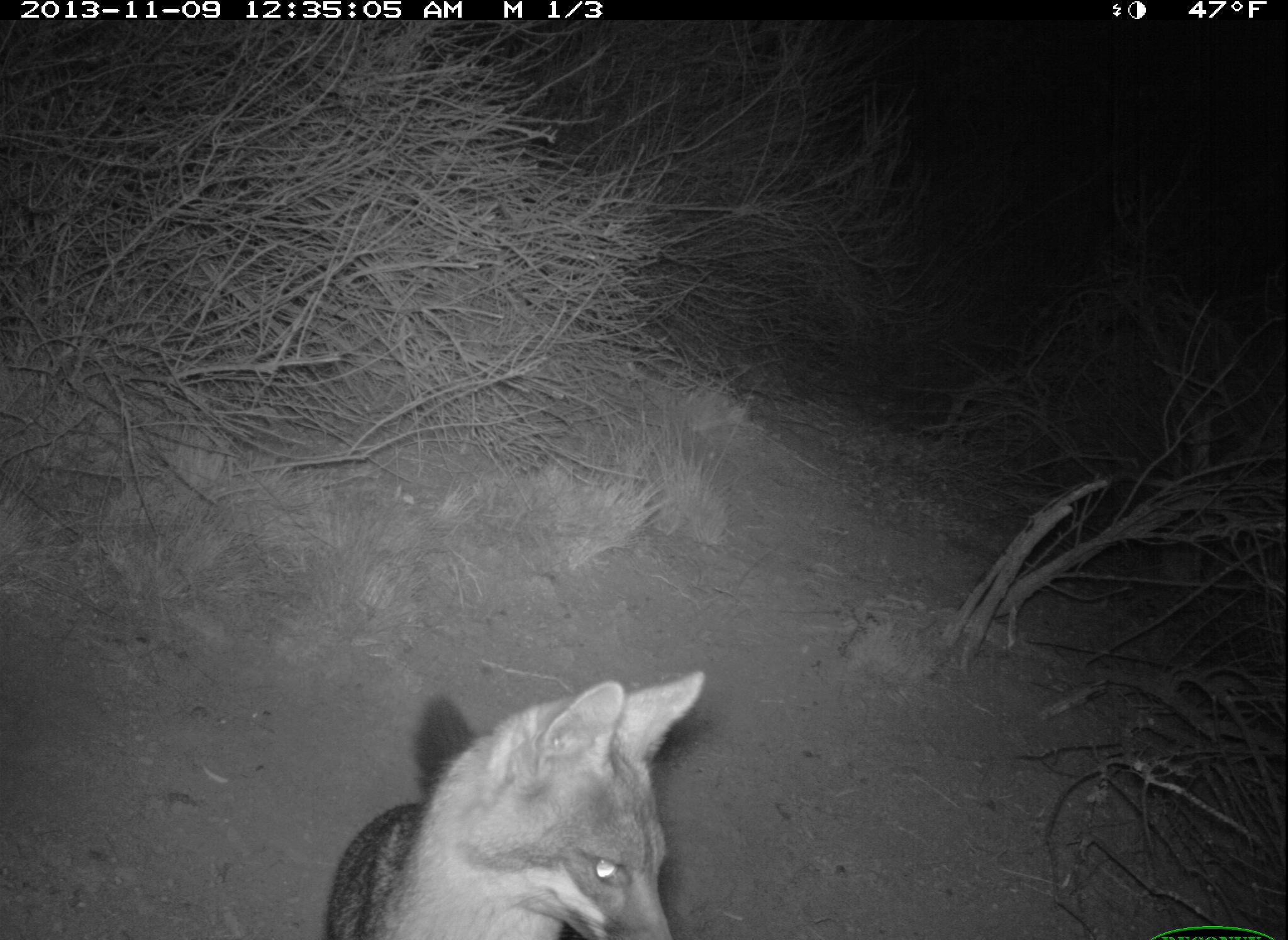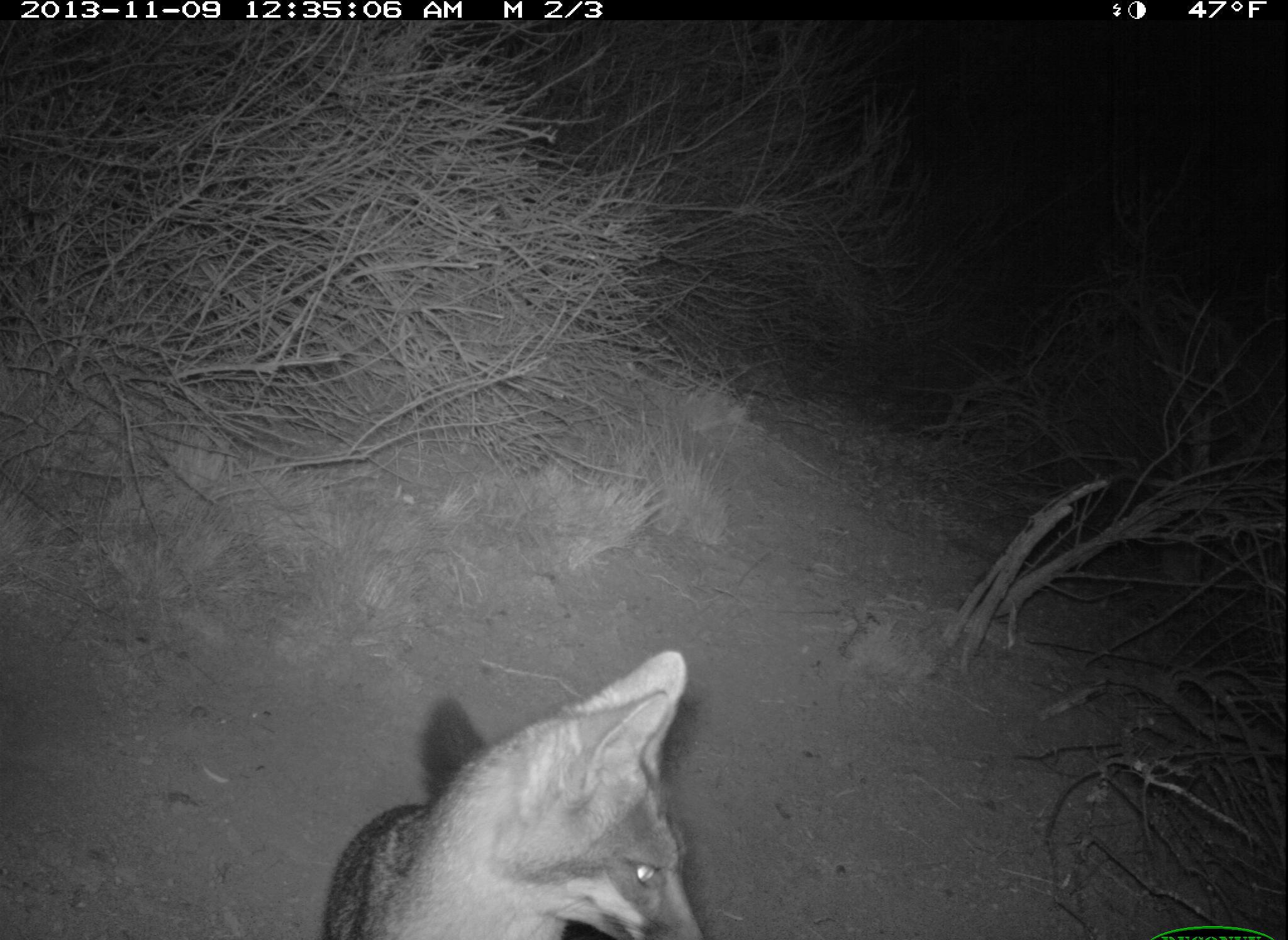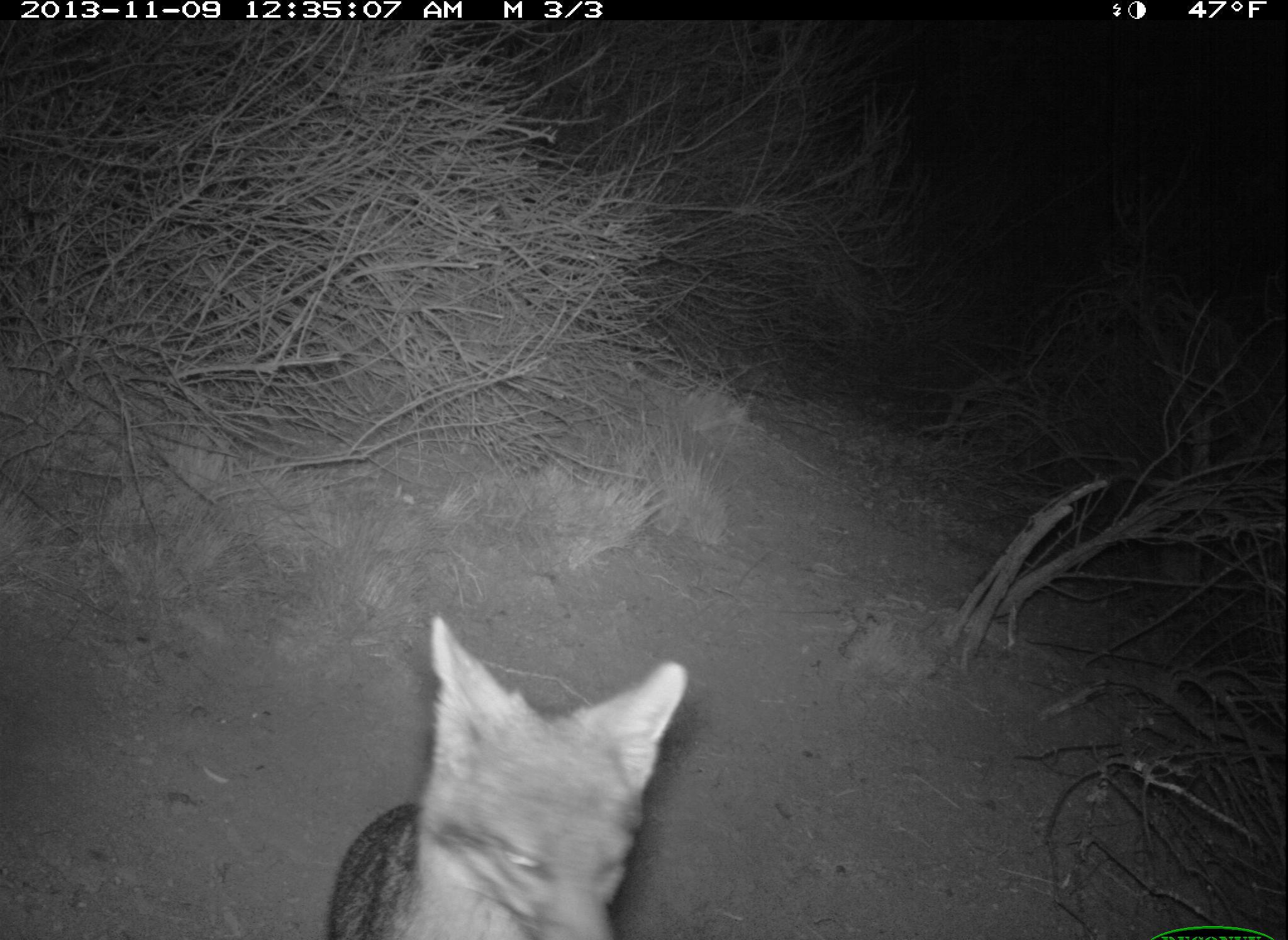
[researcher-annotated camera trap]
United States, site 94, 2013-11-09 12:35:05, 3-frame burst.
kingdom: Animalia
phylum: Chordata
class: Mammalia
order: Carnivora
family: Canidae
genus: Urocyon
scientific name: Urocyon cinereoargenteus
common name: gray fox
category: fox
Fox (gray fox) (Urocyon cinereoargenteus).